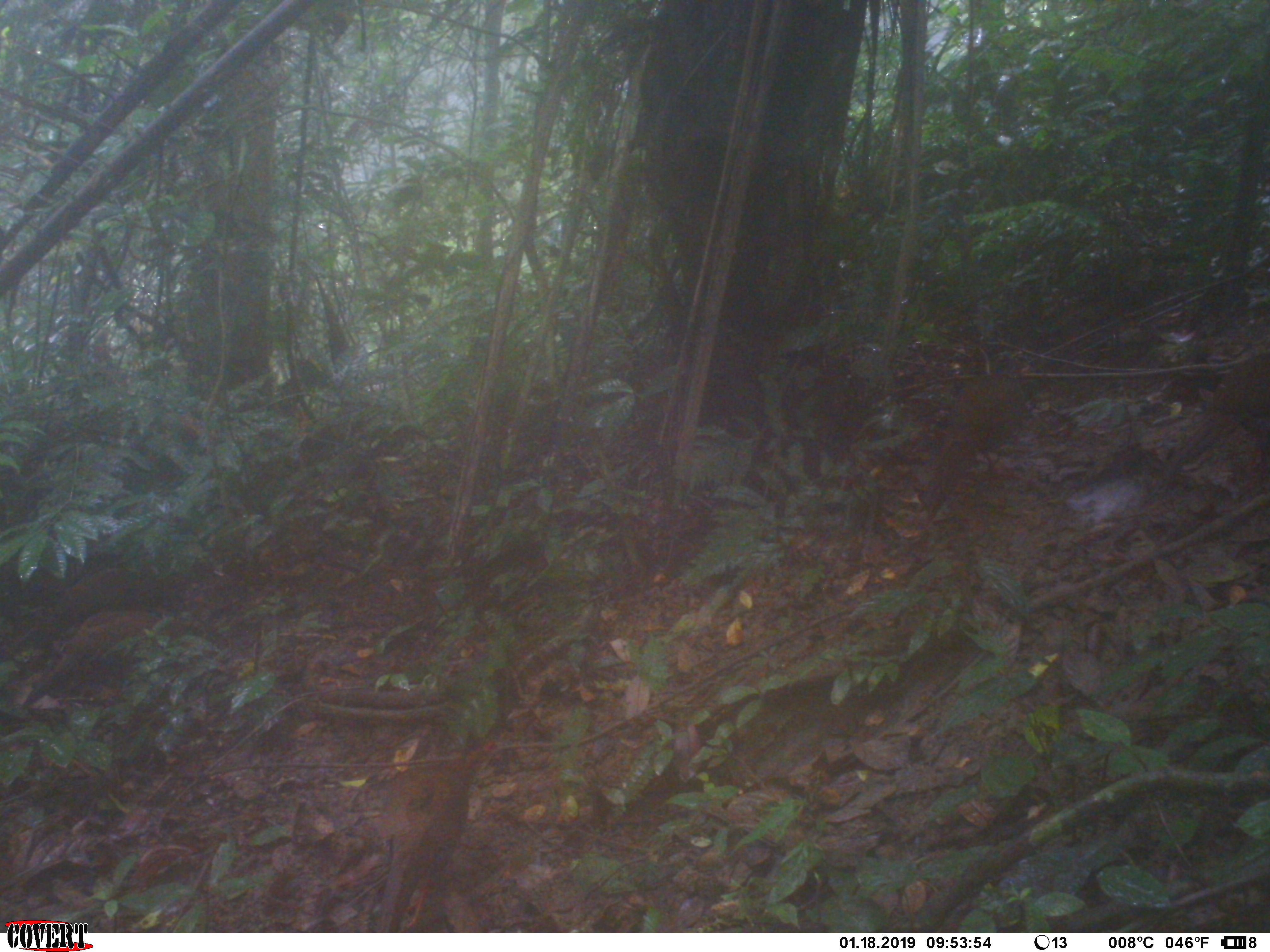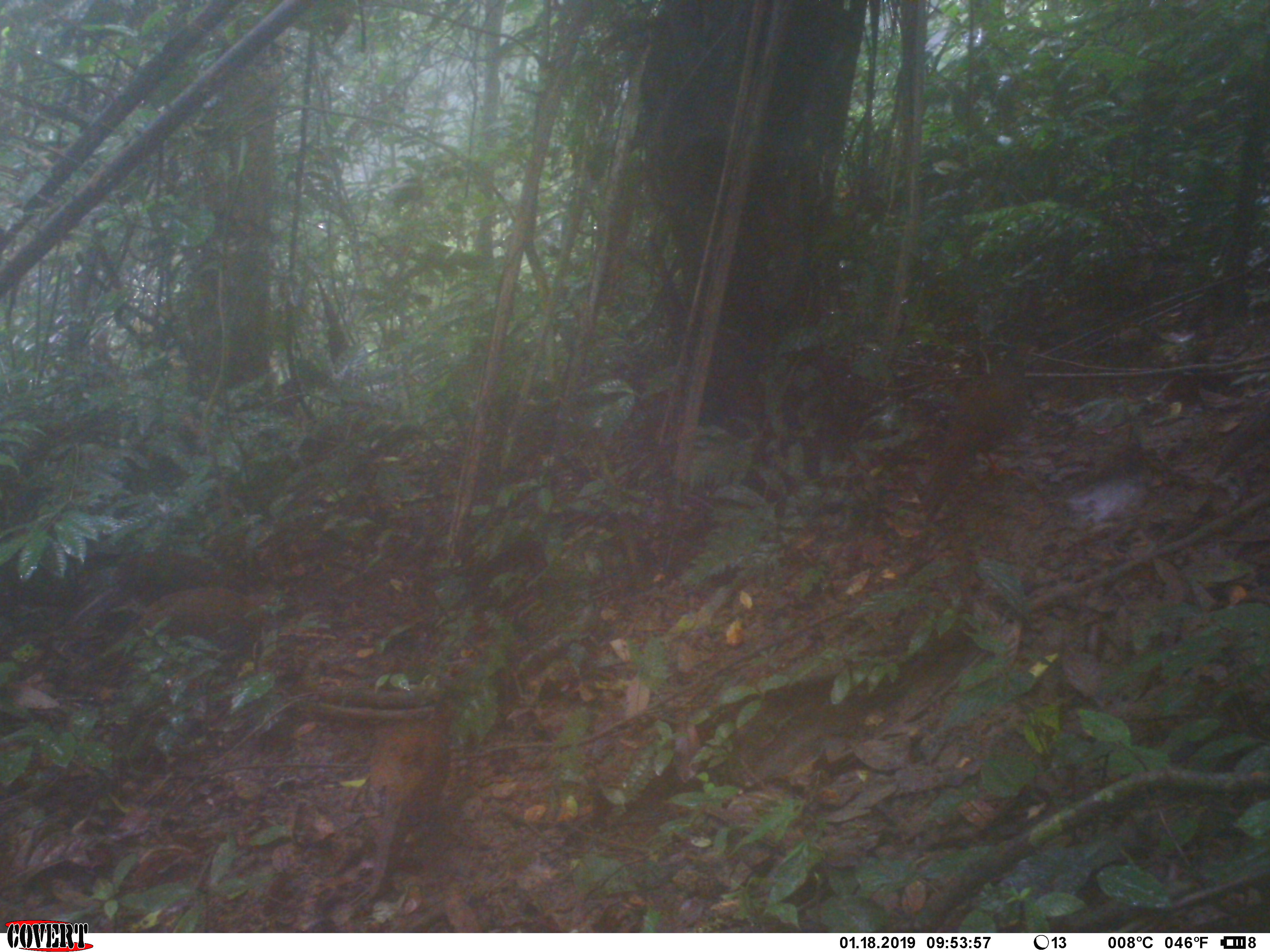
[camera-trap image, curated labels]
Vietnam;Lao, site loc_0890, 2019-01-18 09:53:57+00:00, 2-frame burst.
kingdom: Animalia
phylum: Chordata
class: Aves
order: Galliformes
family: Phasianidae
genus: Lophura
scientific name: Lophura nycthemera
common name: silver pheasant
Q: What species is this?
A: Silver pheasant (Lophura nycthemera).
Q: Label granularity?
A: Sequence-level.